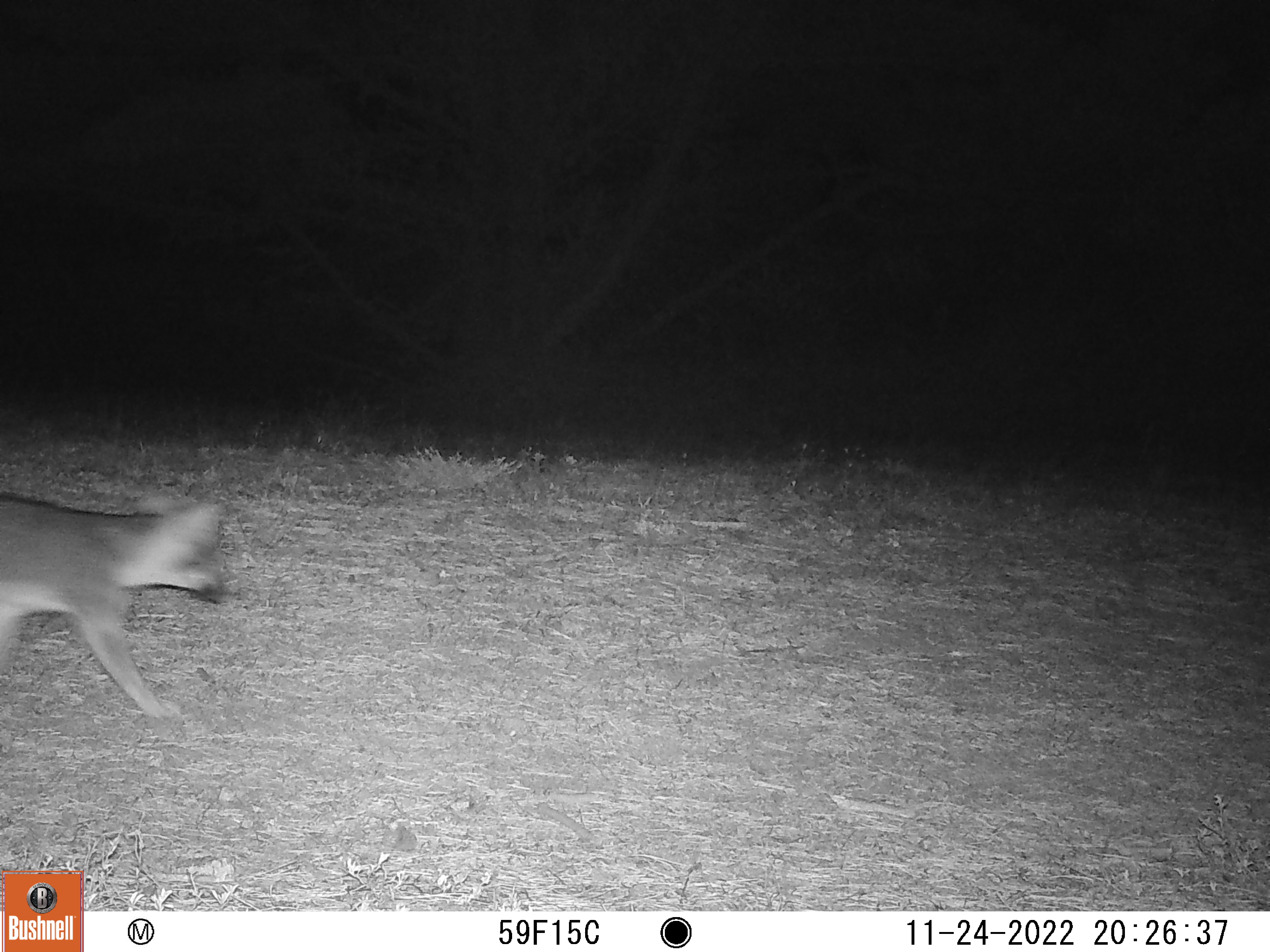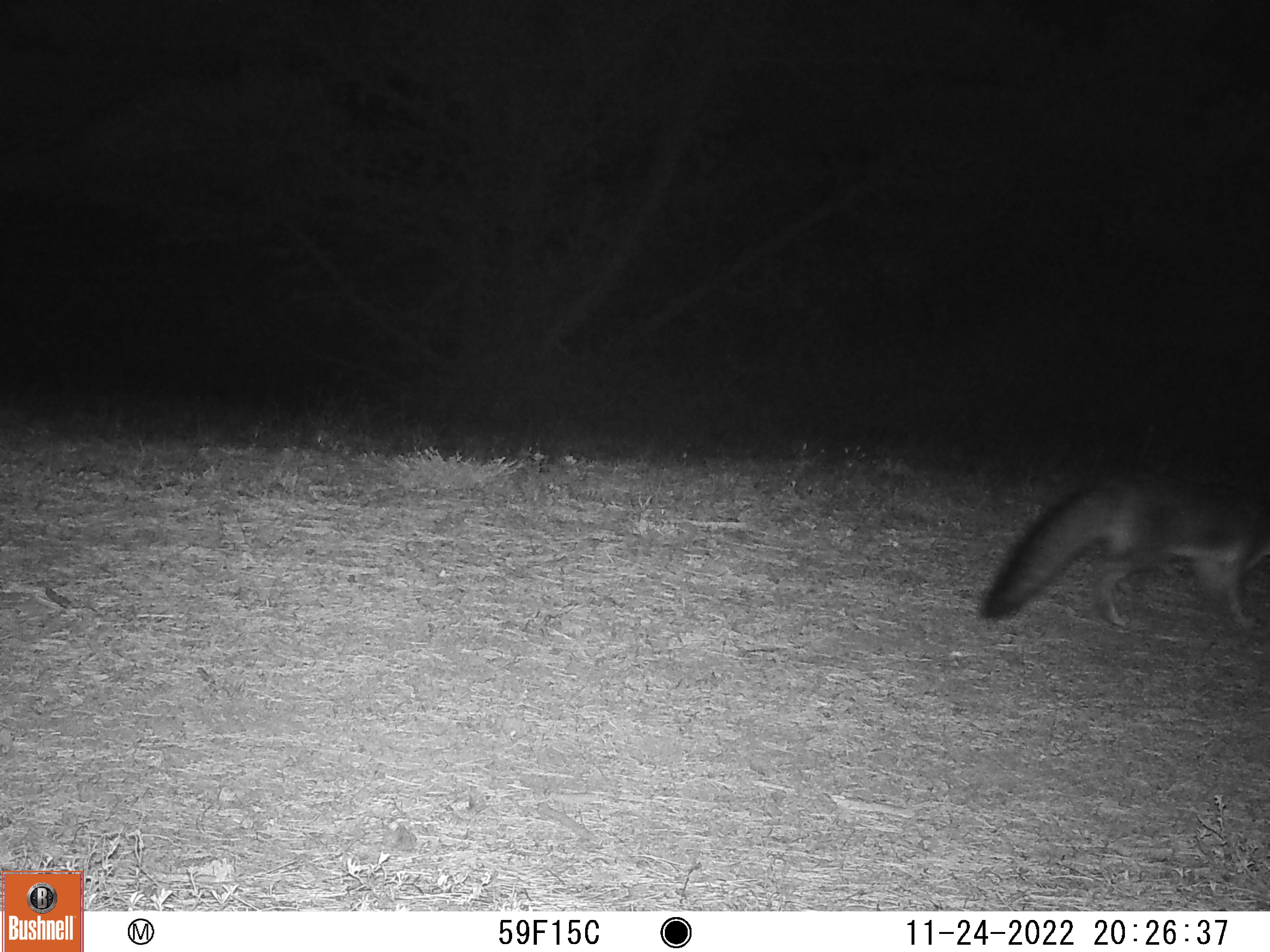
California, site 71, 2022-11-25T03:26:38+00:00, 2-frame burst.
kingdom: Animalia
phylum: Chordata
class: Mammalia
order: Carnivora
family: Canidae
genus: Urocyon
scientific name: Urocyon cinereoargenteus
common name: gray fox